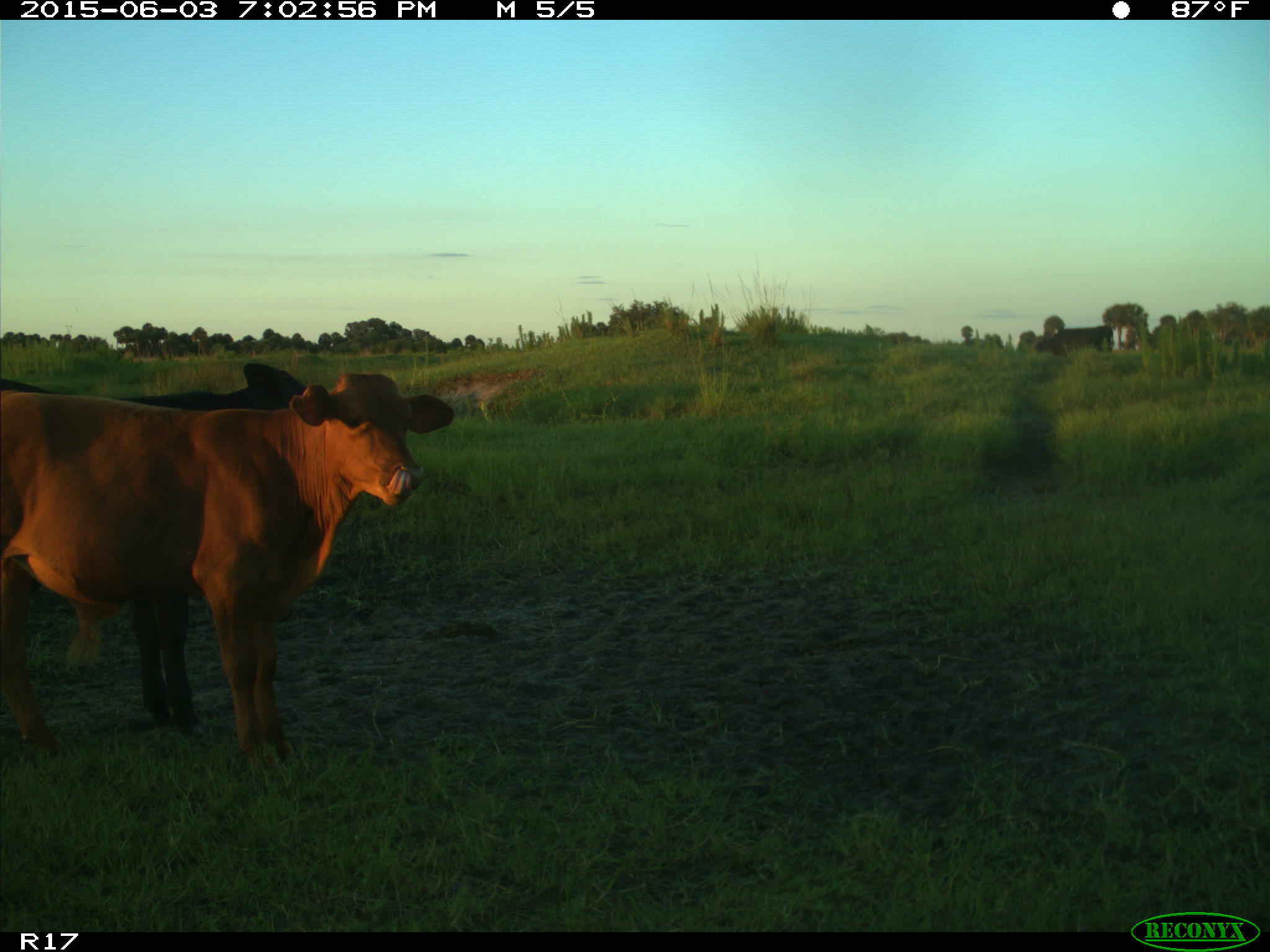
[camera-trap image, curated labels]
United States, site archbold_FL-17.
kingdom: Animalia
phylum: Chordata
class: Mammalia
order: Artiodactyla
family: Bovidae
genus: Bos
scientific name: Bos taurus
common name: domestic cow